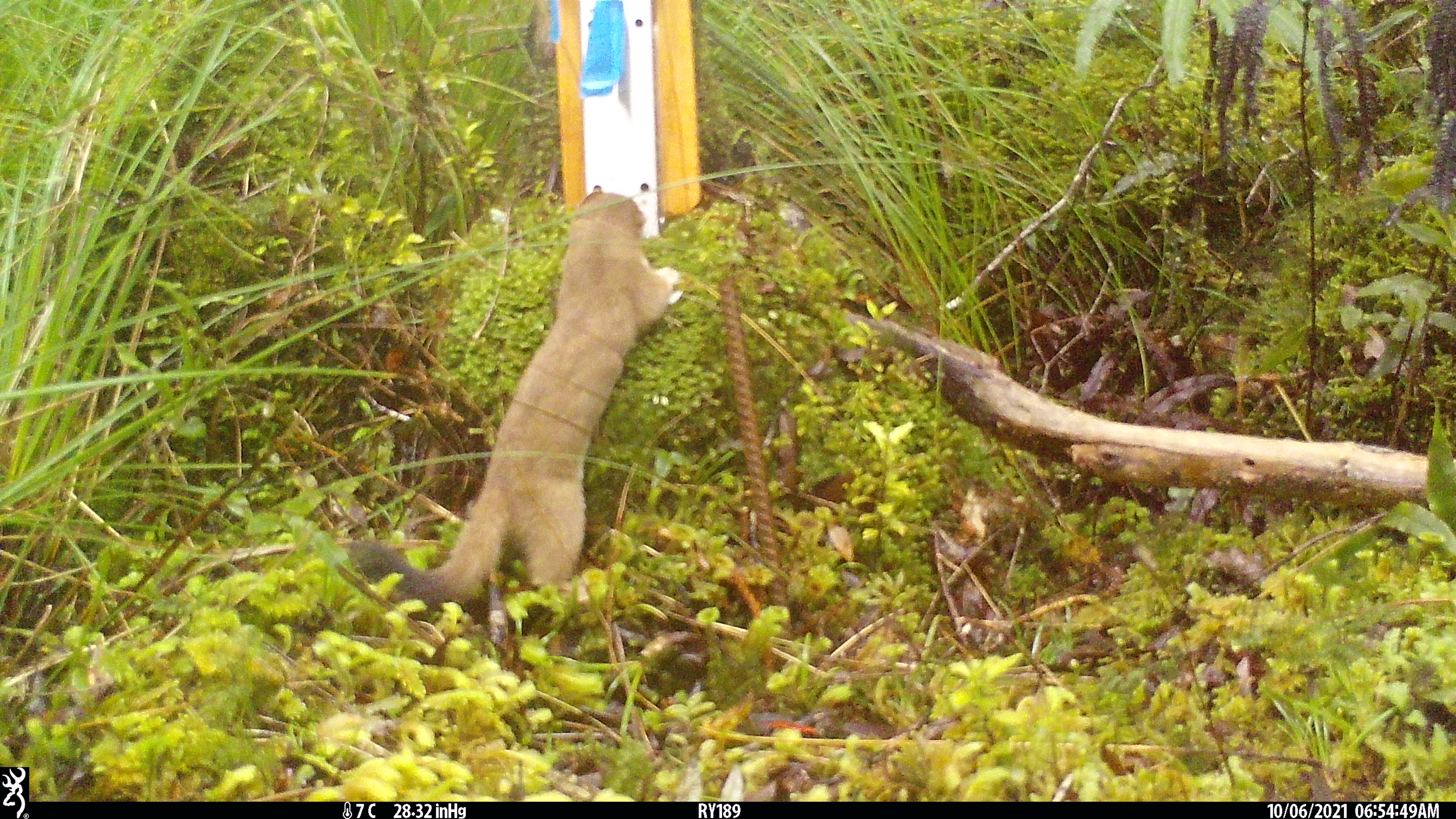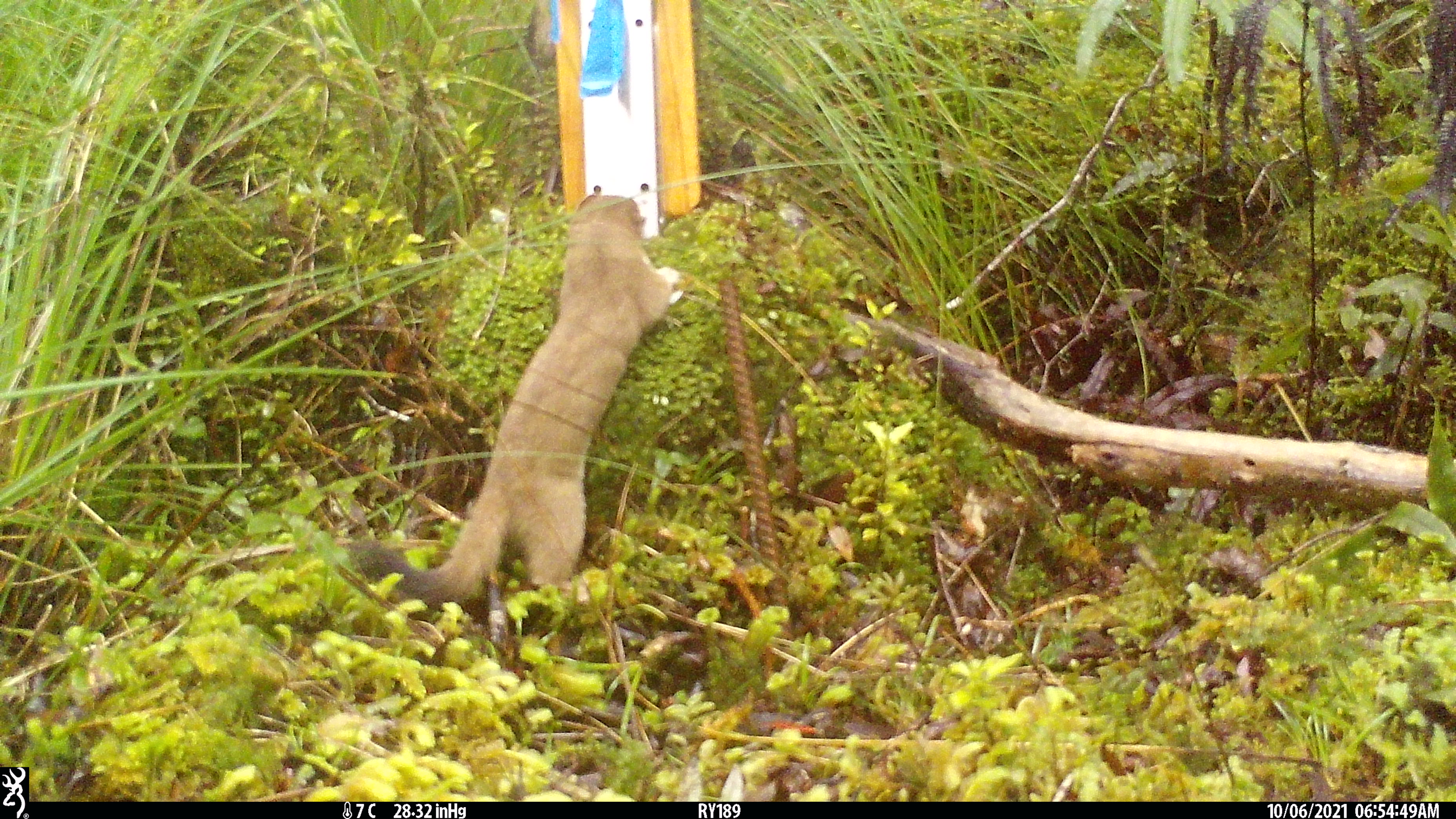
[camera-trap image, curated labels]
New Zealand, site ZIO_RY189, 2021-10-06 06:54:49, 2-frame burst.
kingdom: Animalia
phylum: Chordata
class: Mammalia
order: Carnivora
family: Mustelidae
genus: Mustela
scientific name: Mustela erminea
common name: stoat